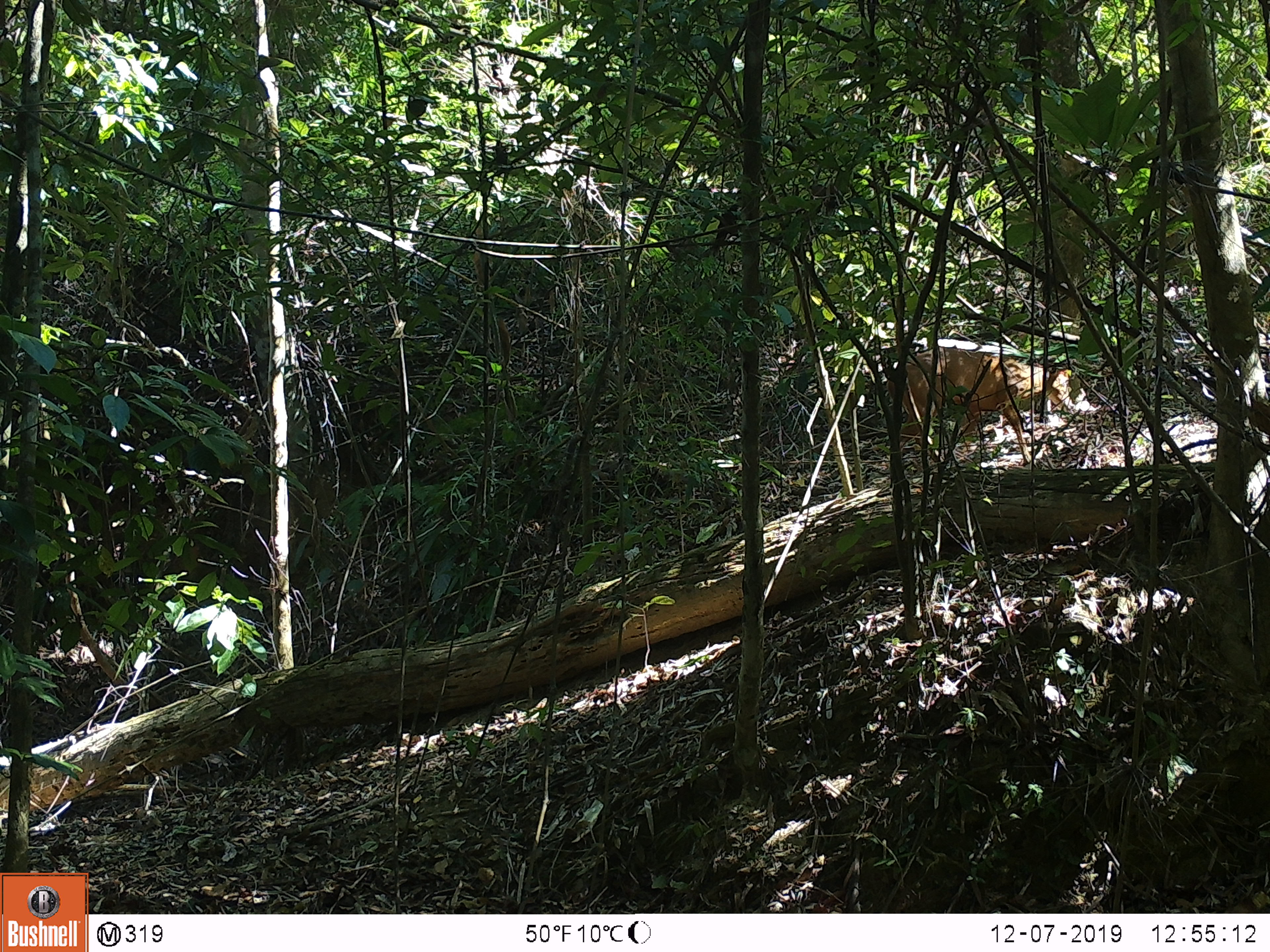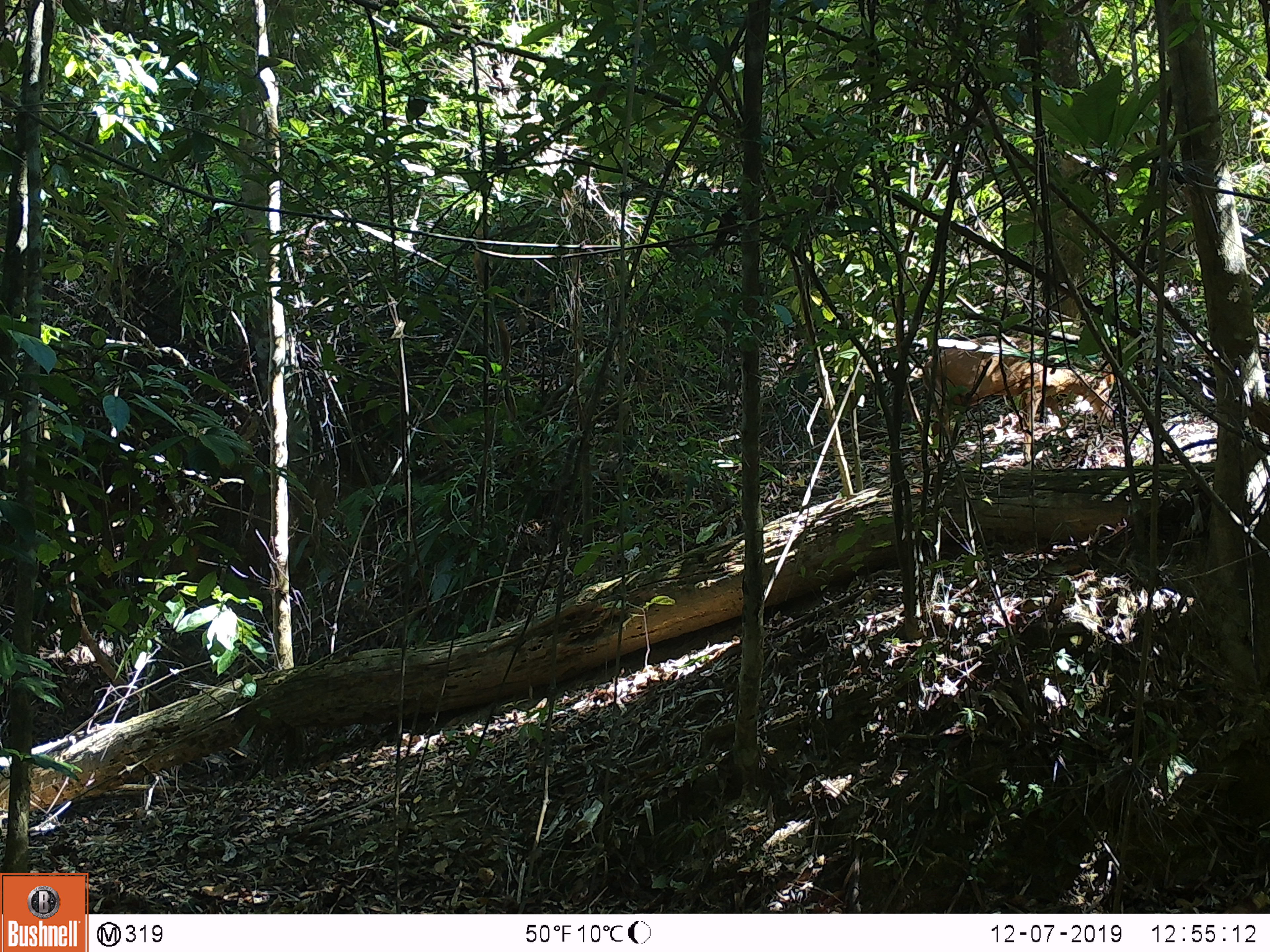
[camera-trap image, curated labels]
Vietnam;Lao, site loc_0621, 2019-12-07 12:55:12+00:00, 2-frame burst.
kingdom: Animalia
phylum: Chordata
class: Mammalia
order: Artiodactyla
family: Cervidae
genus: Muntiacus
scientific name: Muntiacus muntjak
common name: red muntjac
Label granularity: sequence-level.